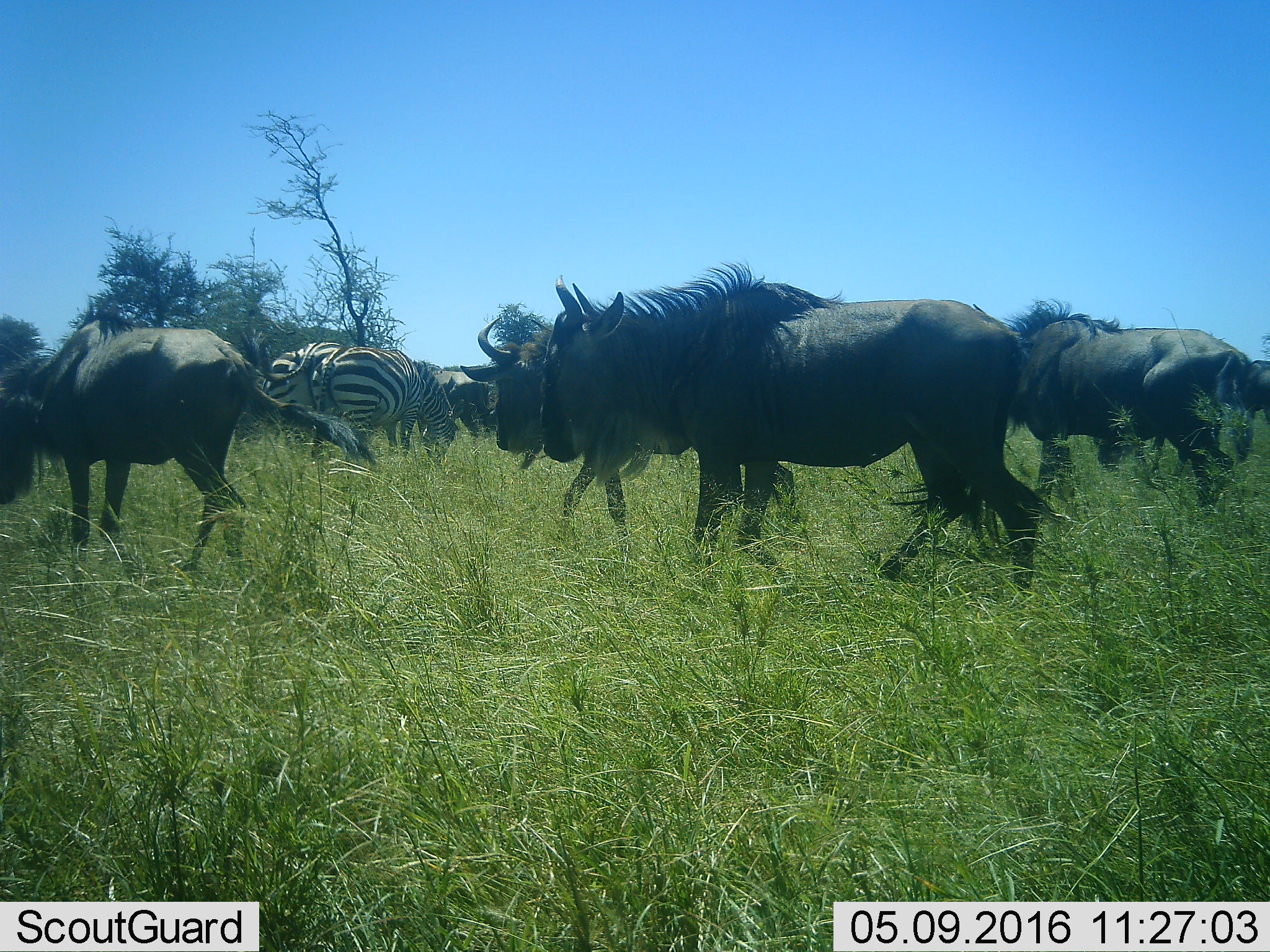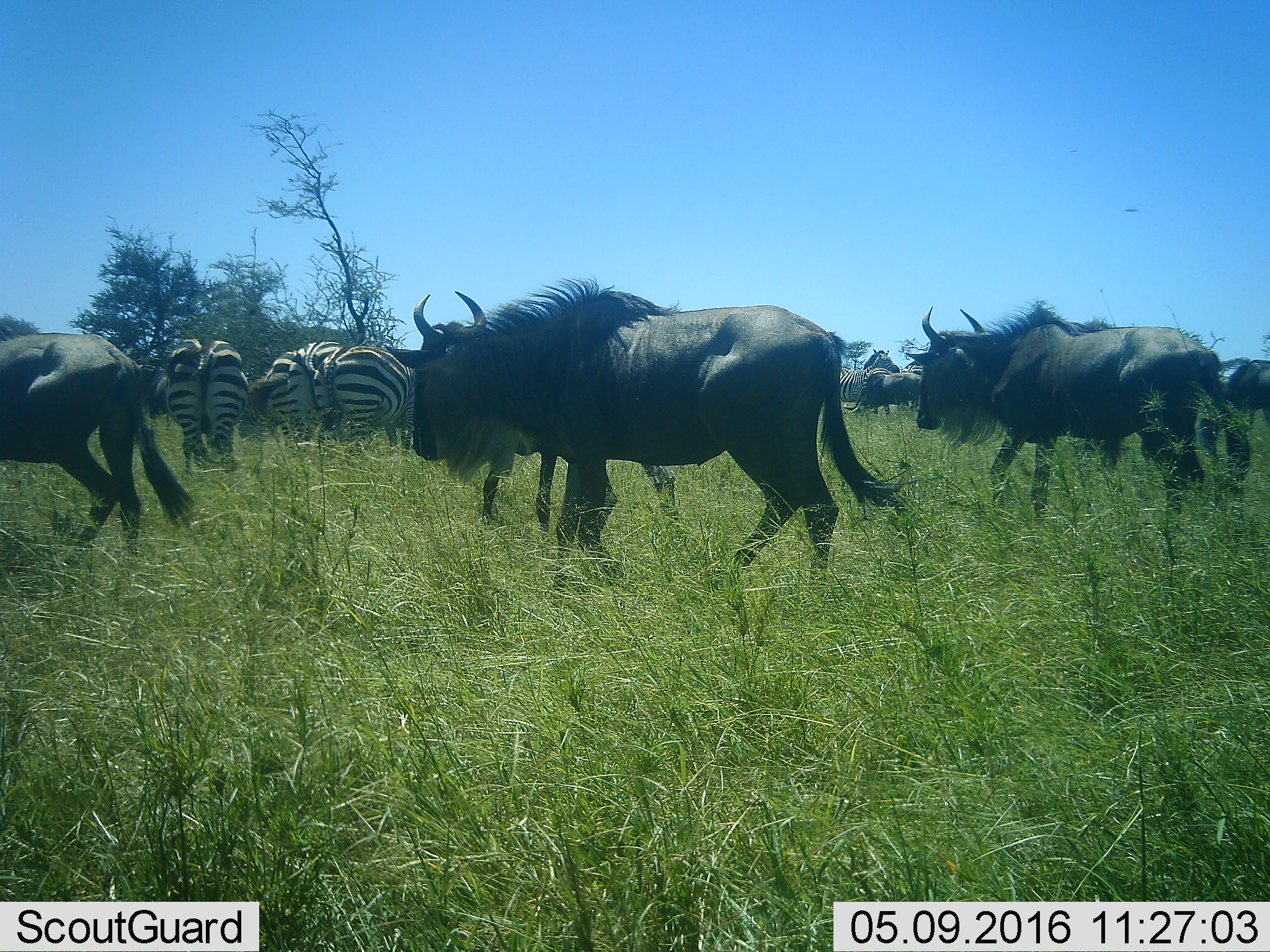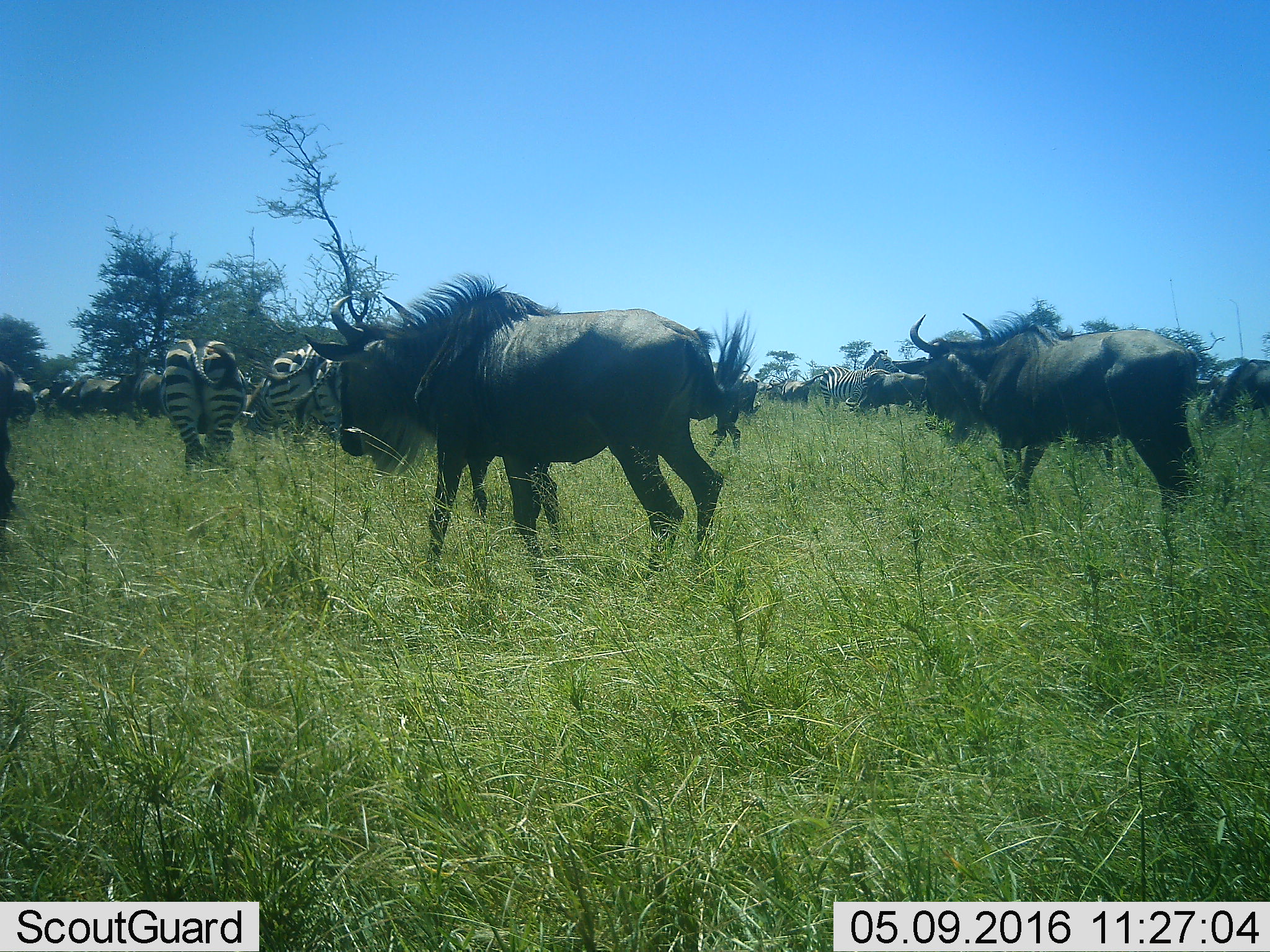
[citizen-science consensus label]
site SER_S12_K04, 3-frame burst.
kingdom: Animalia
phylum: Chordata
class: Mammalia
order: Artiodactyla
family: Bovidae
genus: Connochaetes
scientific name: Connochaetes taurinus taurinus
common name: blue wildebeest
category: wildebeestblue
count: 7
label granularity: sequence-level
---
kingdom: Animalia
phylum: Chordata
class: Mammalia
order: Perissodactyla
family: Equidae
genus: Equus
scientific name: Equus quagga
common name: plains zebra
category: zebraplains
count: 4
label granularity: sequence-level